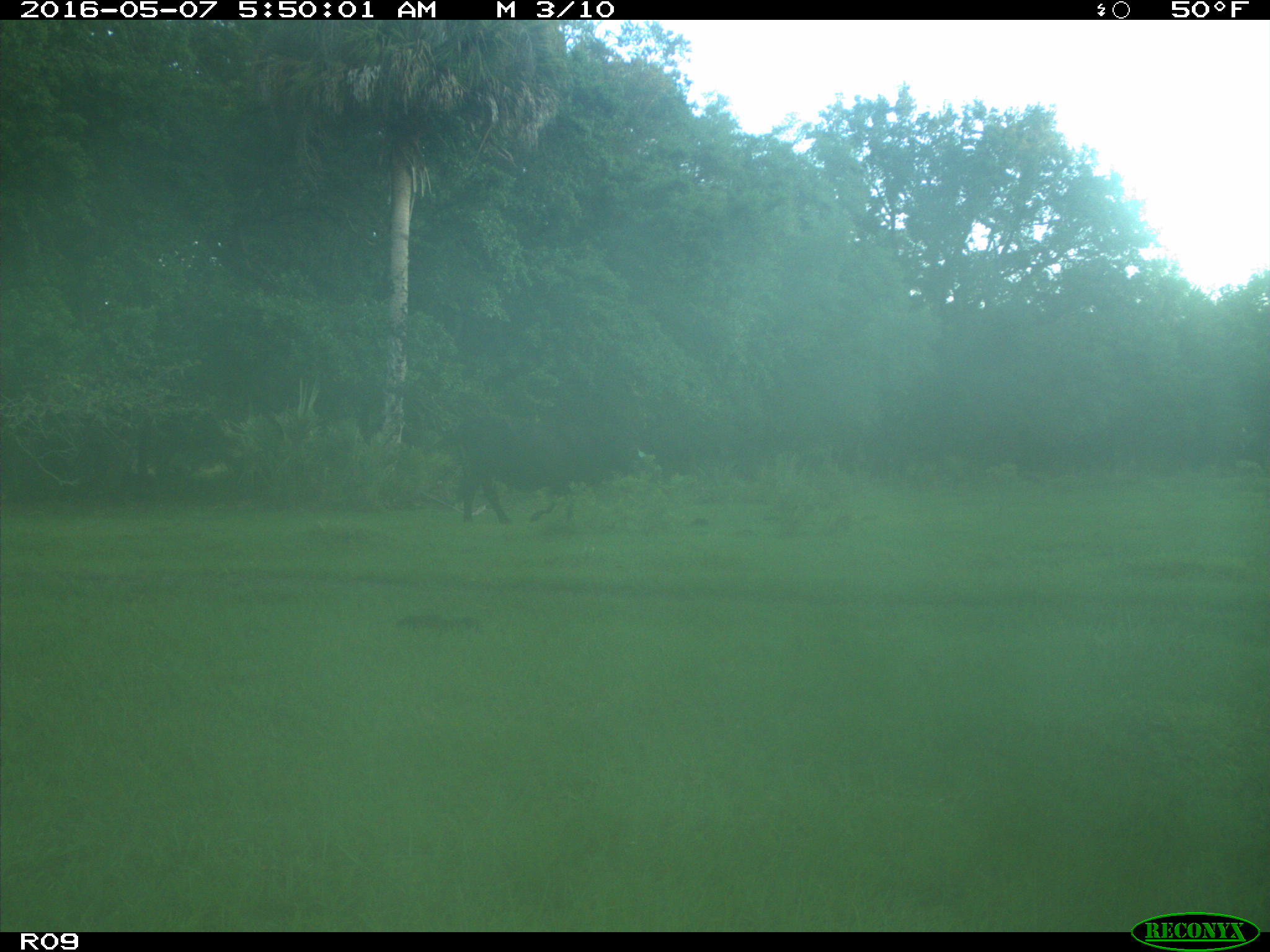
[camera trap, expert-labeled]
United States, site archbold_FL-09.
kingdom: Animalia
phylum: Chordata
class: Mammalia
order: Artiodactyla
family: Bovidae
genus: Bos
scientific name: Bos taurus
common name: domestic cow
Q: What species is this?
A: Bos taurus (domestic cow).